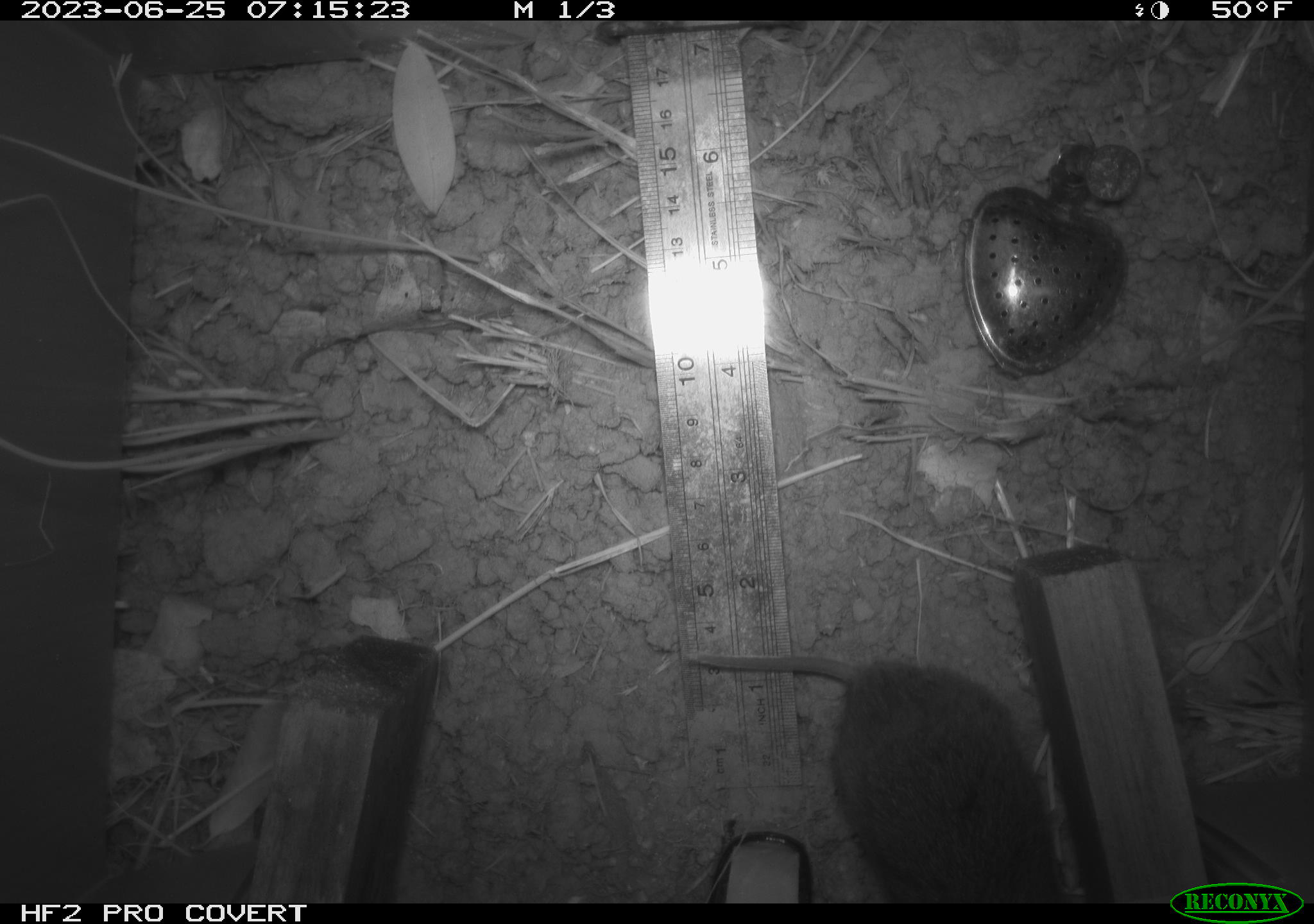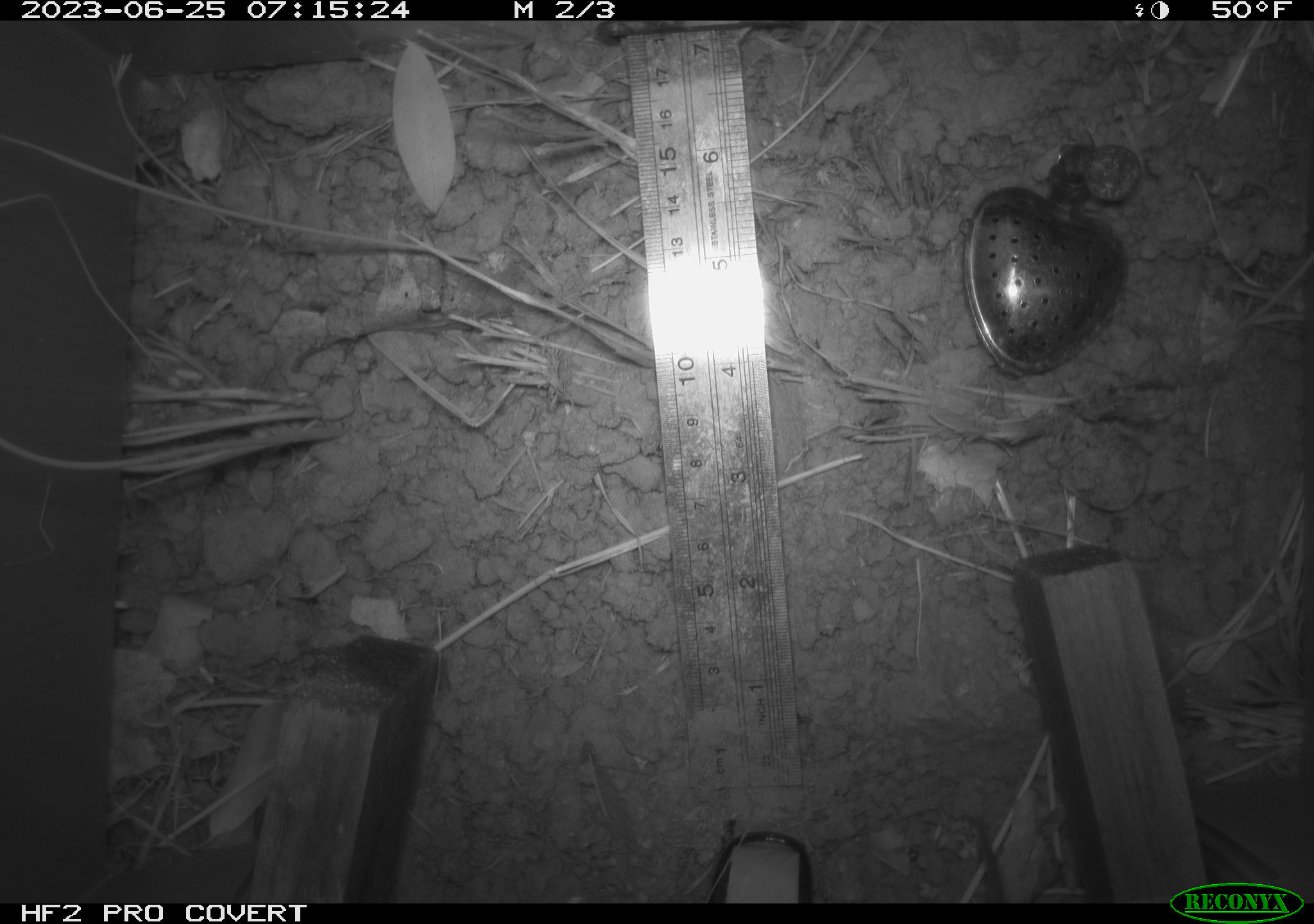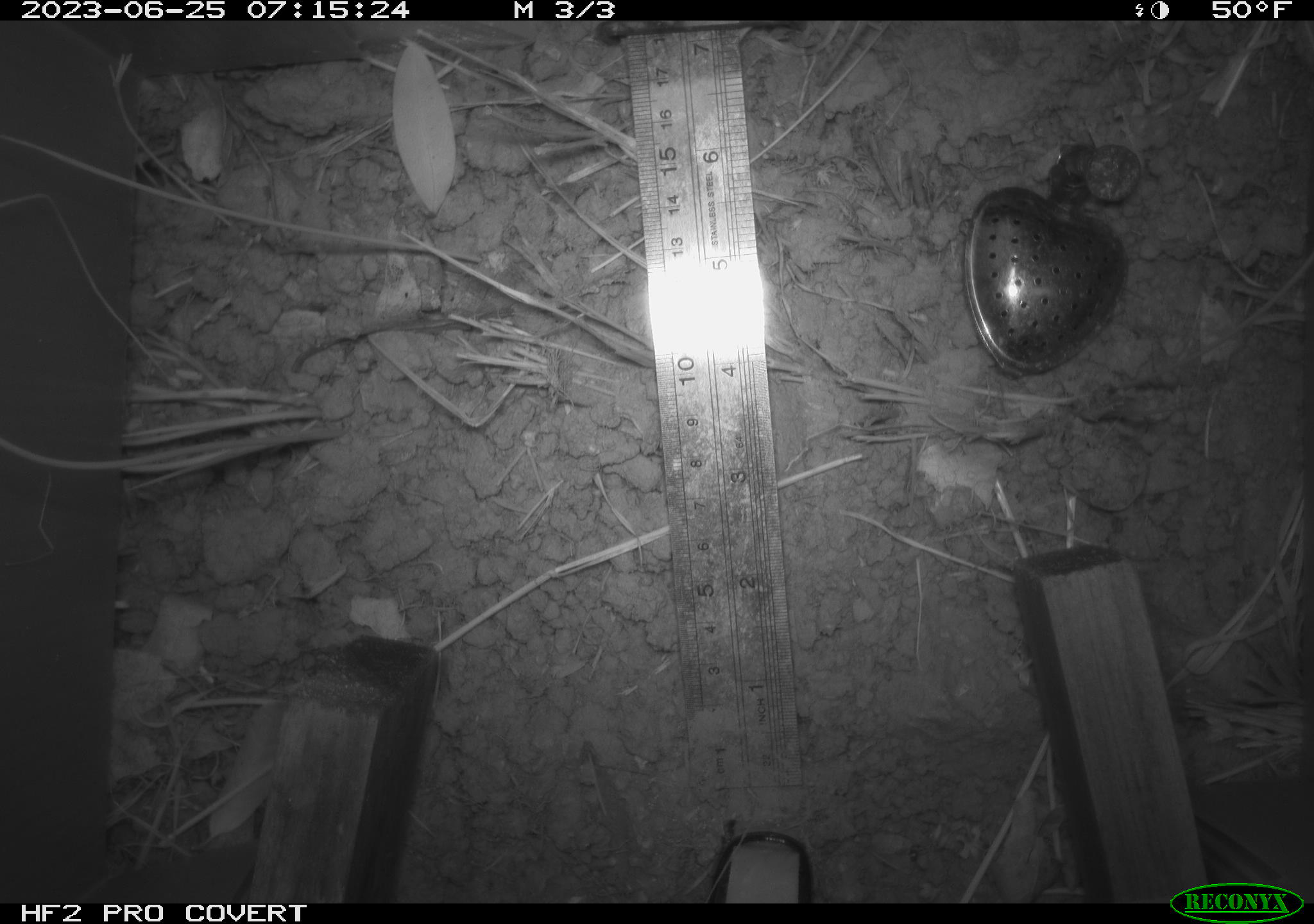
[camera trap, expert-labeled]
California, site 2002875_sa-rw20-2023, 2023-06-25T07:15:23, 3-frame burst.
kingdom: Animalia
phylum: Chordata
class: Mammalia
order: Rodentia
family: Cricetidae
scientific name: Arvicolinae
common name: voles, lemmings, and muskrats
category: arvicolinae subfamily